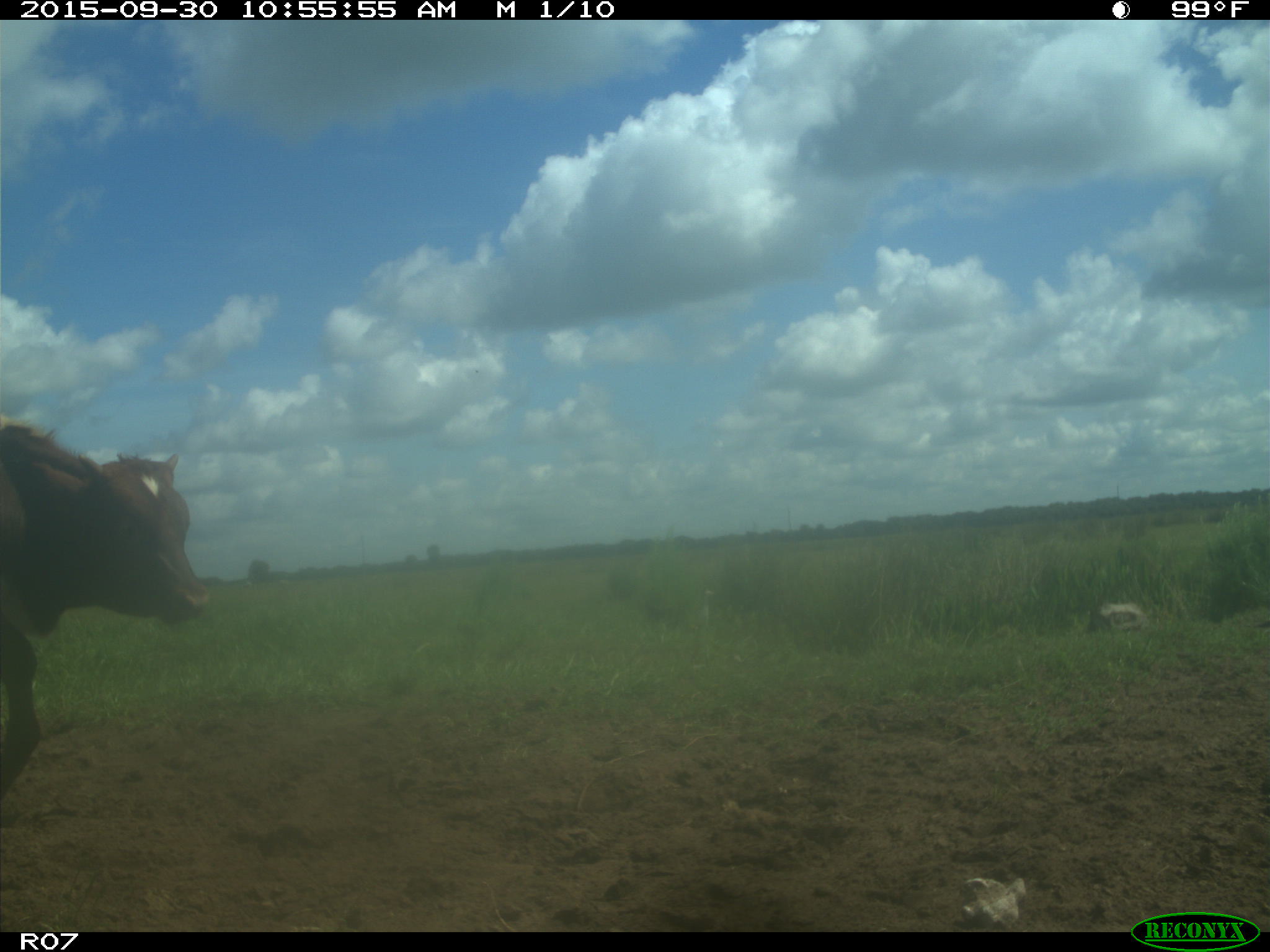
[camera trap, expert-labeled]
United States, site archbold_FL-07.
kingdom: Animalia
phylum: Chordata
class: Mammalia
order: Artiodactyla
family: Bovidae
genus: Bos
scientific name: Bos taurus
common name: domestic cow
Bos taurus (domestic cow).